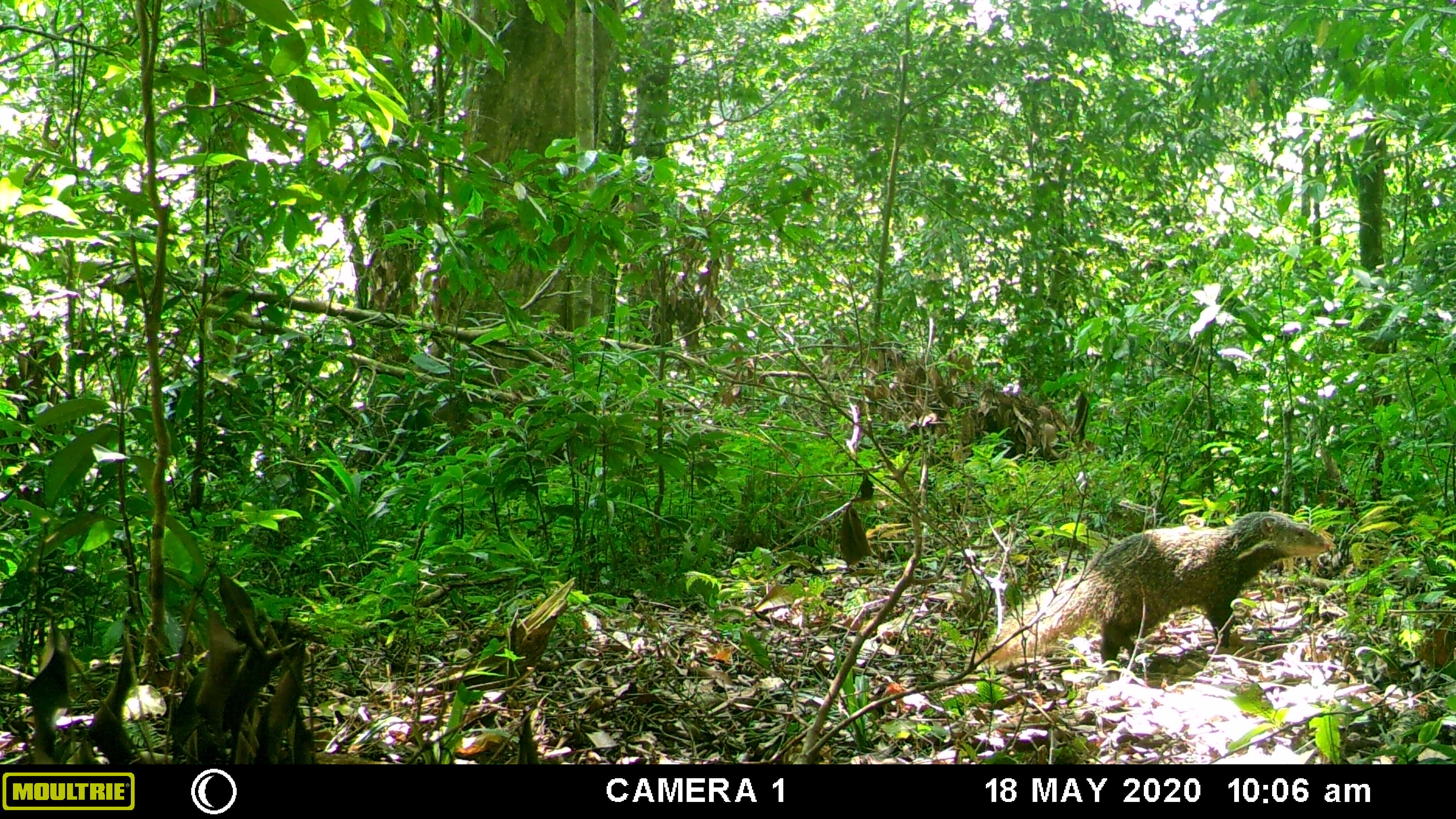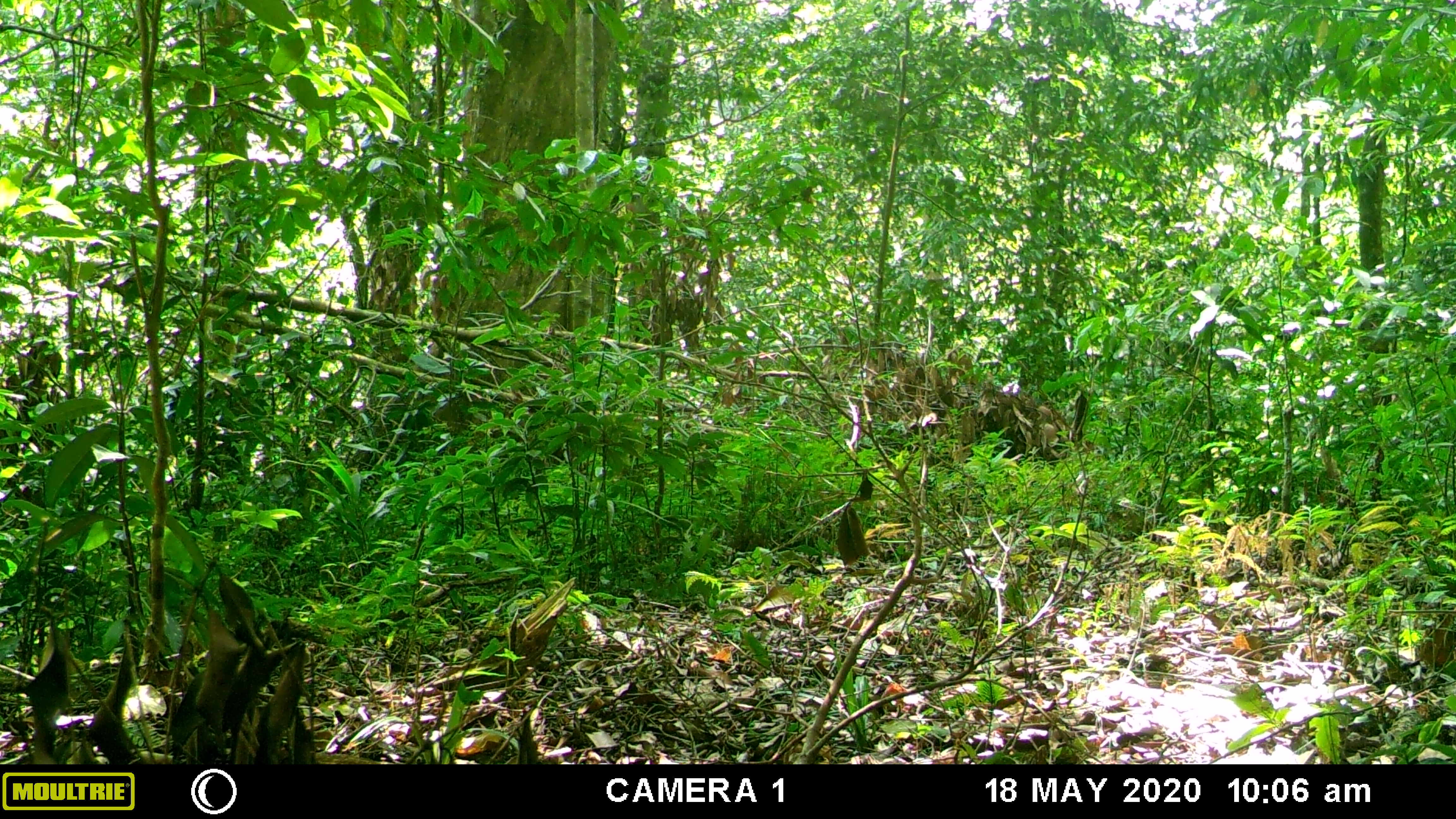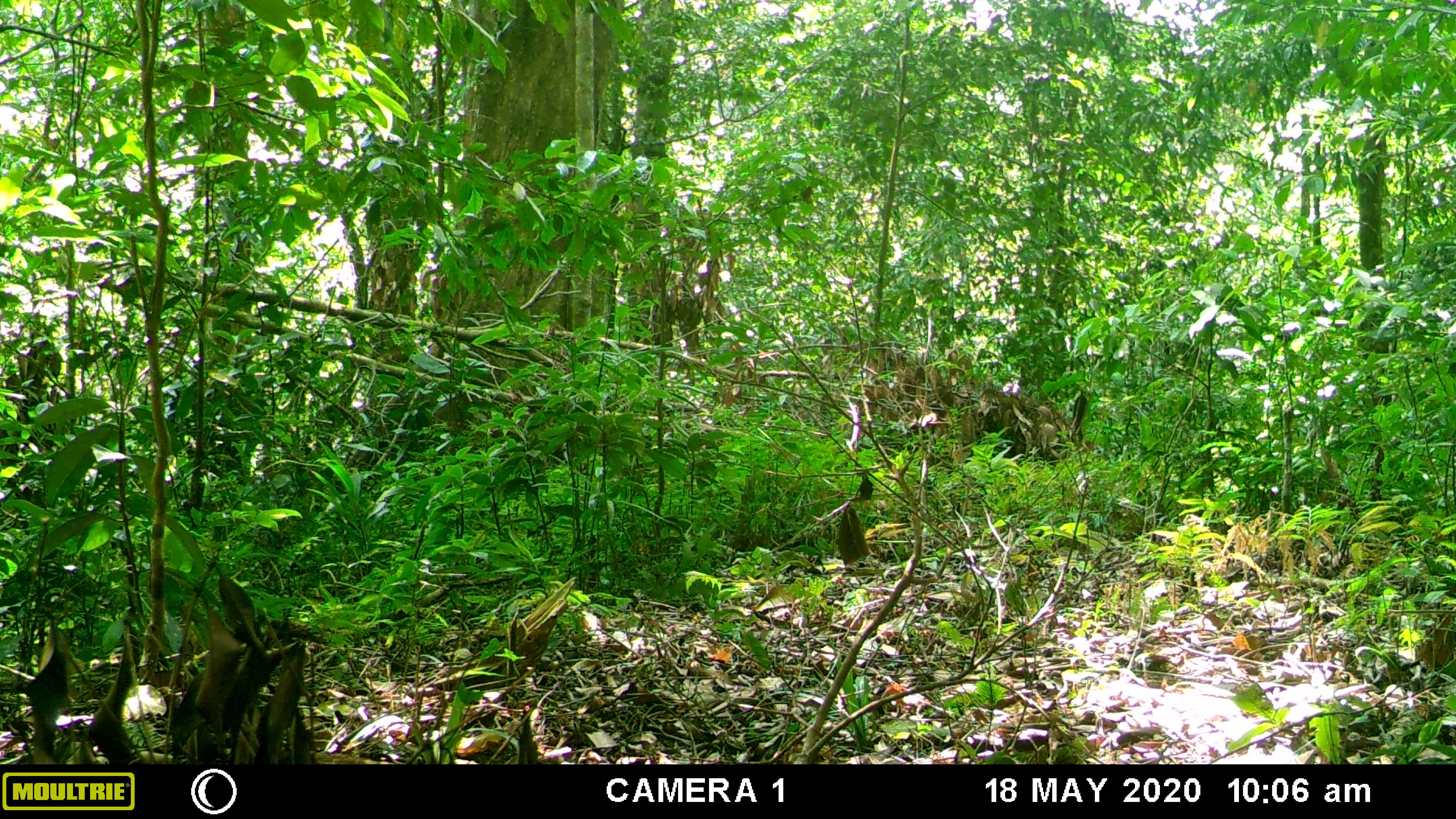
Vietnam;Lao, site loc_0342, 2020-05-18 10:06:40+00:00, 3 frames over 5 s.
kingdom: Animalia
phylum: Chordata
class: Mammalia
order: Carnivora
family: Herpestidae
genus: Urva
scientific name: Urva urva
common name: crab-eating mongoose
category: crab eating mongoose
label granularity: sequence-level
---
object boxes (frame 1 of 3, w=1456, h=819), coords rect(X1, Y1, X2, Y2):
crab eating mongoose: rect(968, 511, 1330, 681)